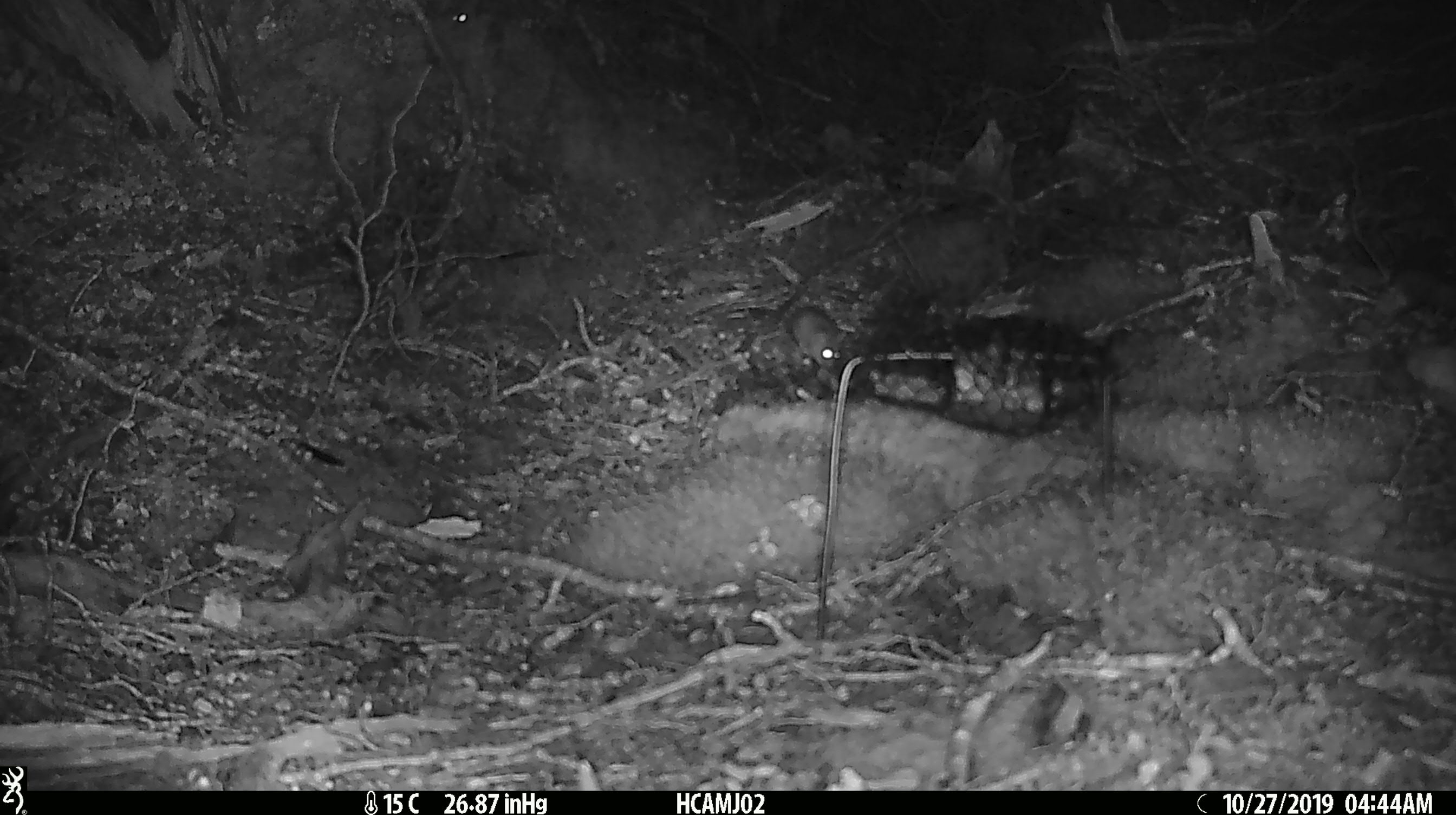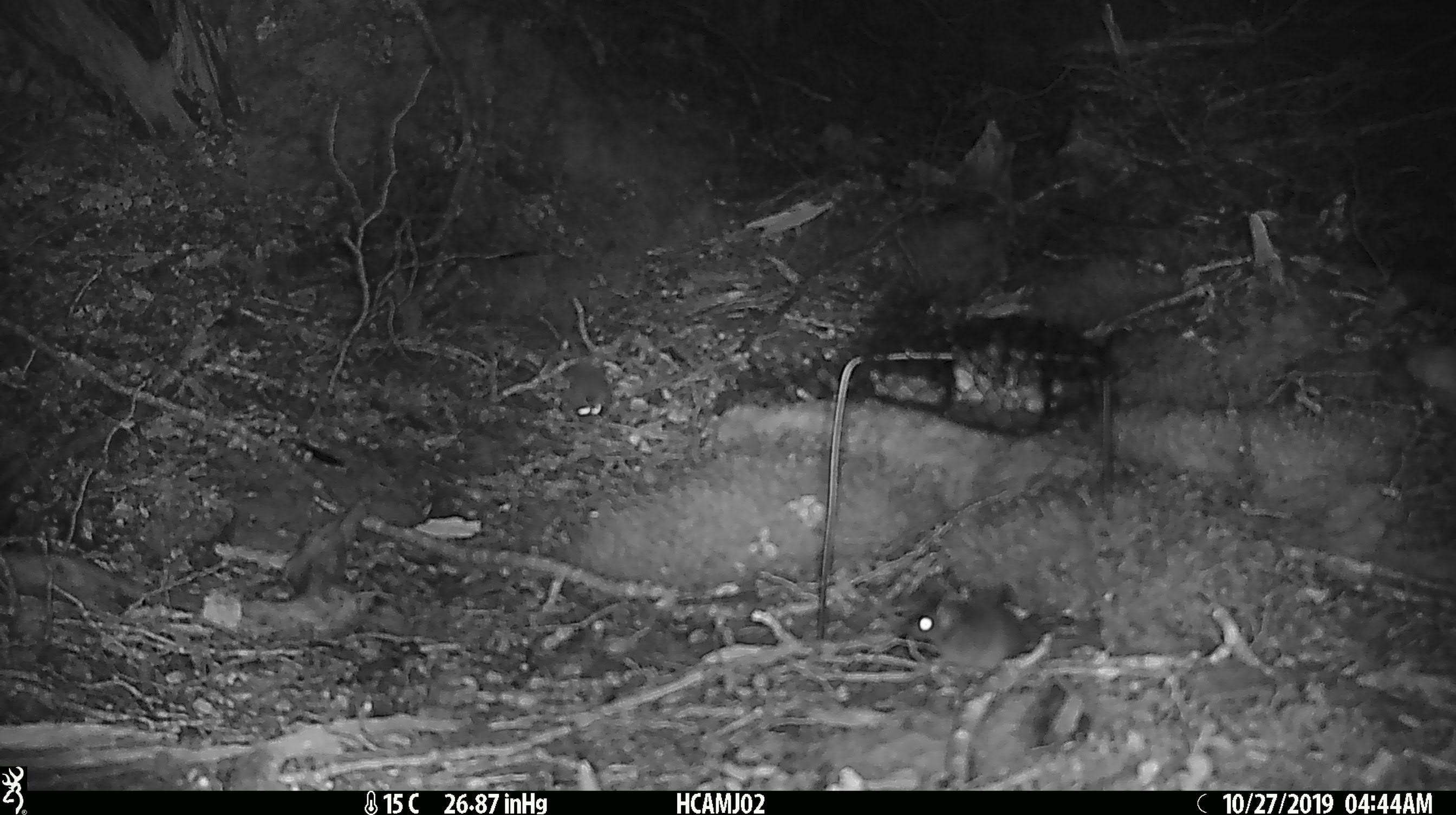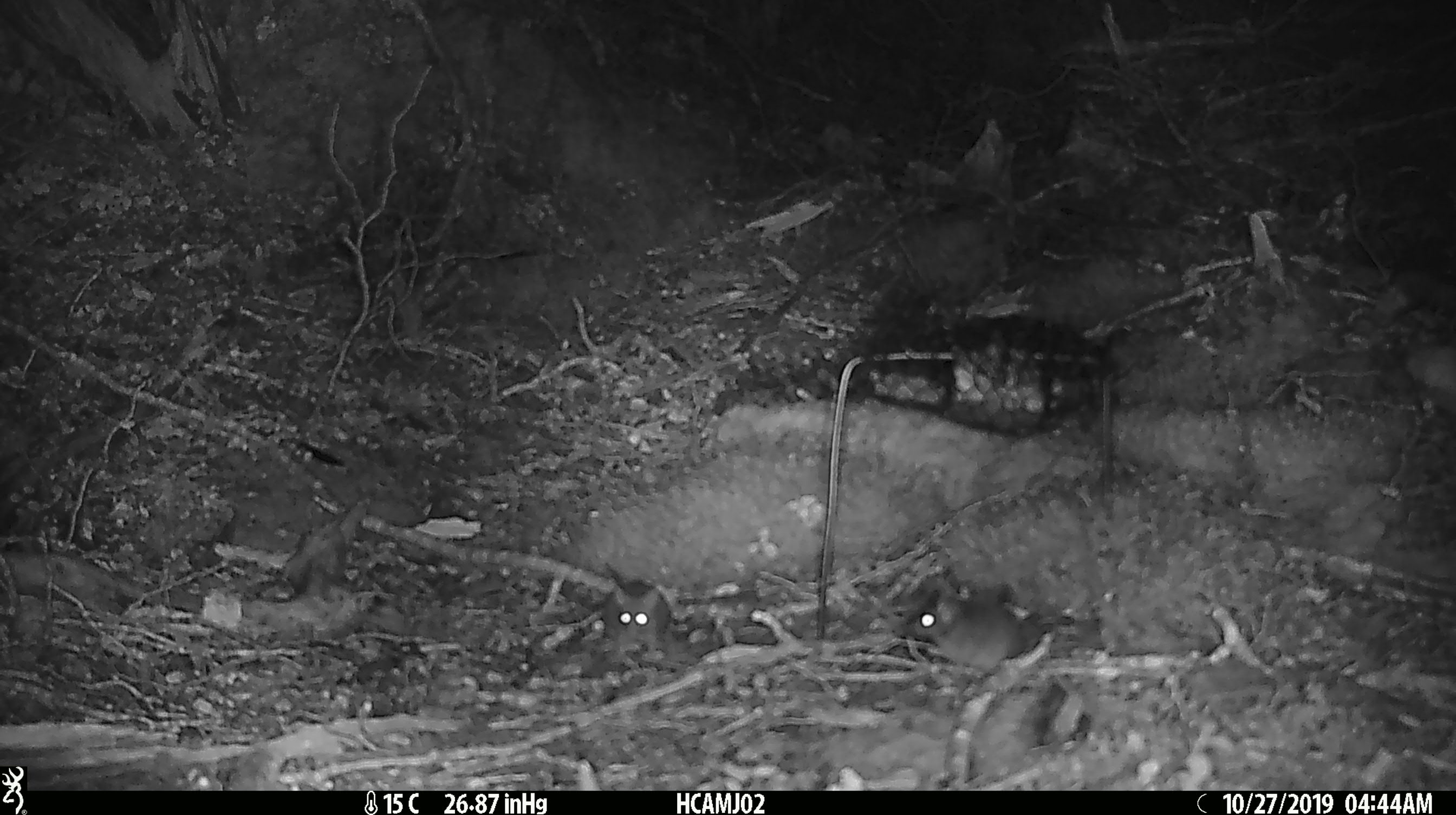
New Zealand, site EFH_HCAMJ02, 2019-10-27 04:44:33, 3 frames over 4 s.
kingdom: Animalia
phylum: Chordata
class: Mammalia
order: Rodentia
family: Muridae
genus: Mus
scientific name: Mus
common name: mouse